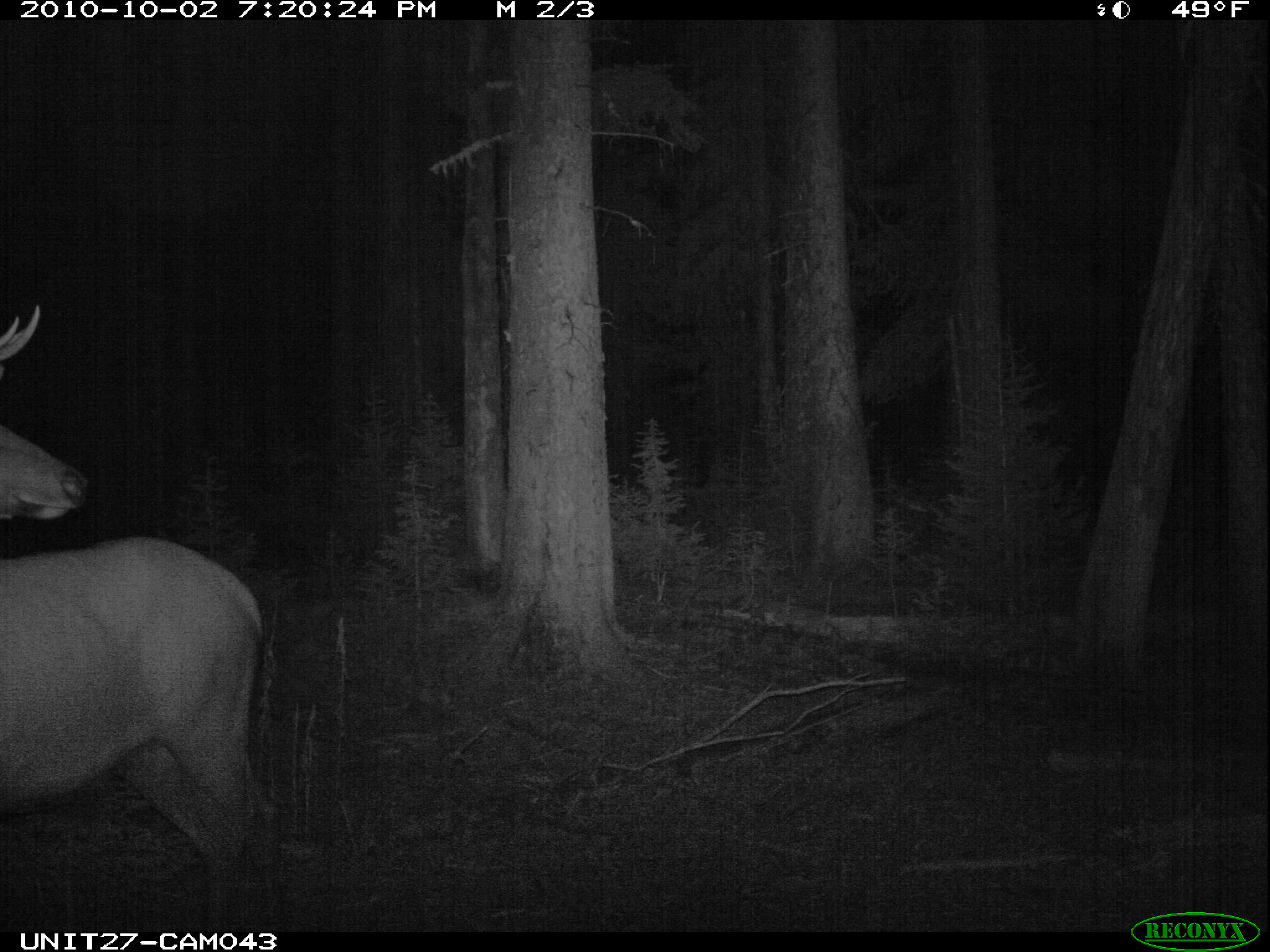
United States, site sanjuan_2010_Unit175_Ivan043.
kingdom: Animalia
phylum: Chordata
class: Mammalia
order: Artiodactyla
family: Cervidae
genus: Cervus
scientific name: Cervus elaphus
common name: red deer